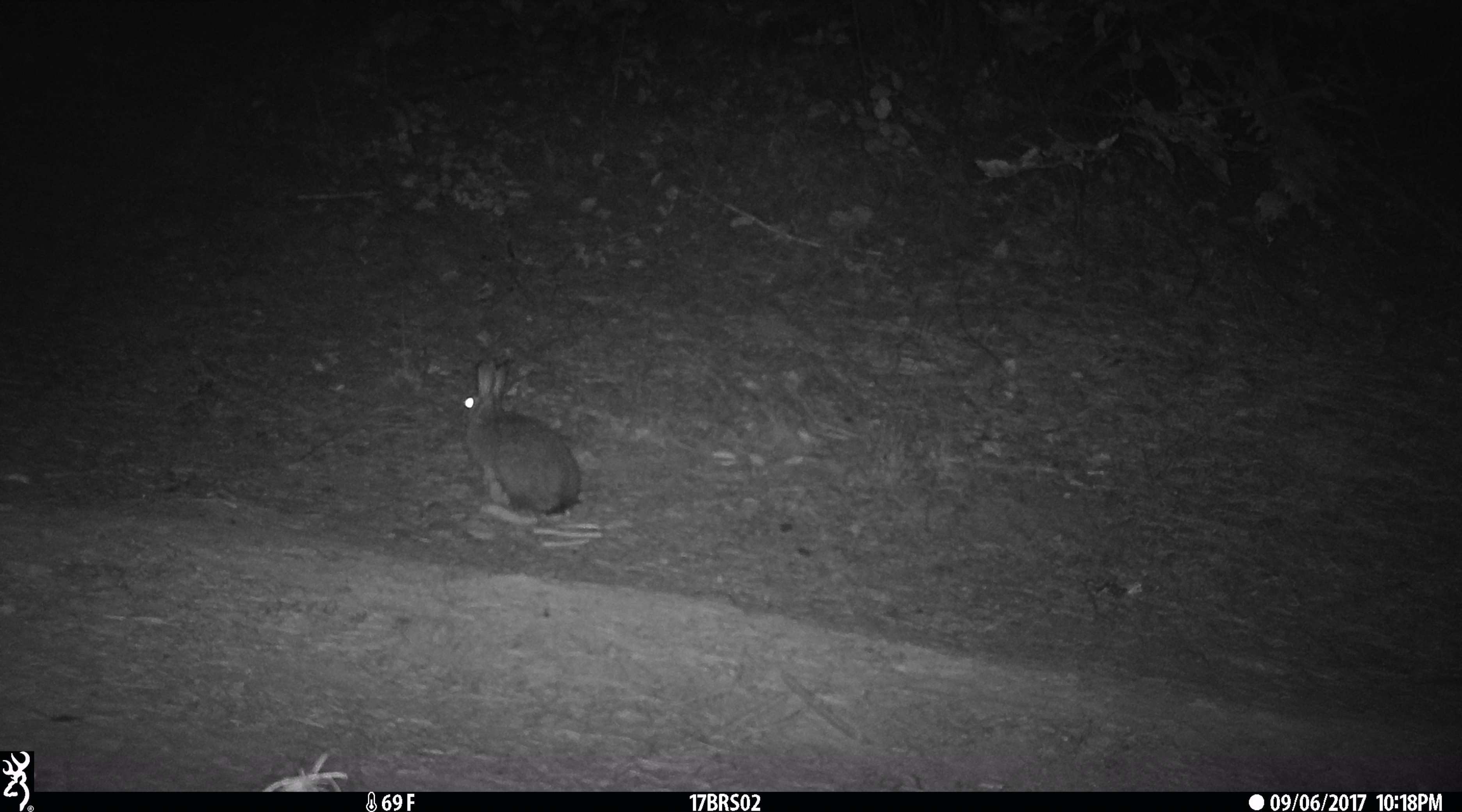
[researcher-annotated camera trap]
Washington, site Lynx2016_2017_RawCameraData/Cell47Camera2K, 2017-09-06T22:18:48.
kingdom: Animalia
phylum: Chordata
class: Mammalia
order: Lagomorpha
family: Leporidae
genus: Lepus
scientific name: Lepus americanus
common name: snowshoe hare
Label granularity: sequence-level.